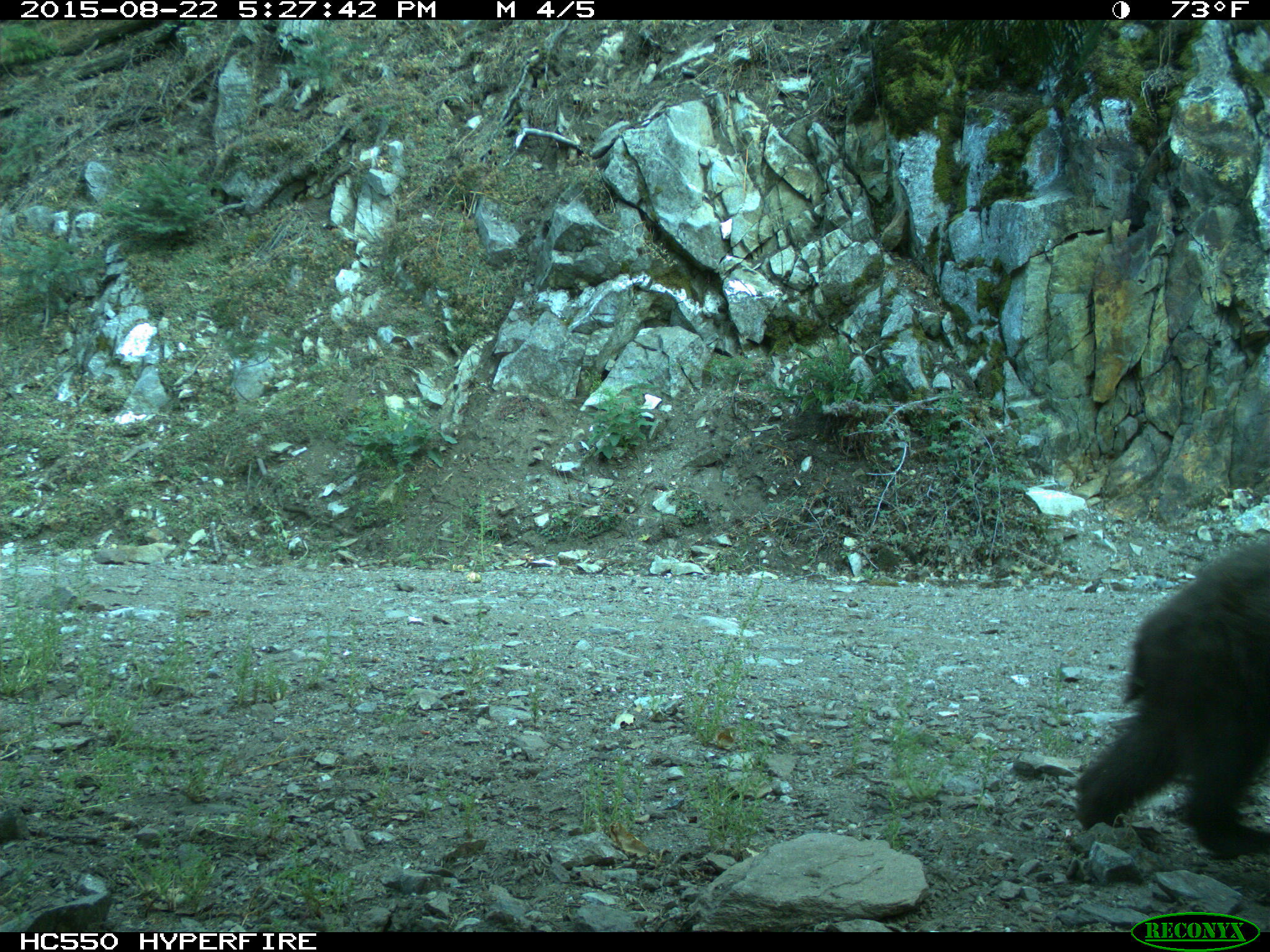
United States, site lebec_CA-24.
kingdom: Animalia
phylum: Chordata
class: Mammalia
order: Carnivora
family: Ursidae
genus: Ursus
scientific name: Ursus americanus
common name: american black bear